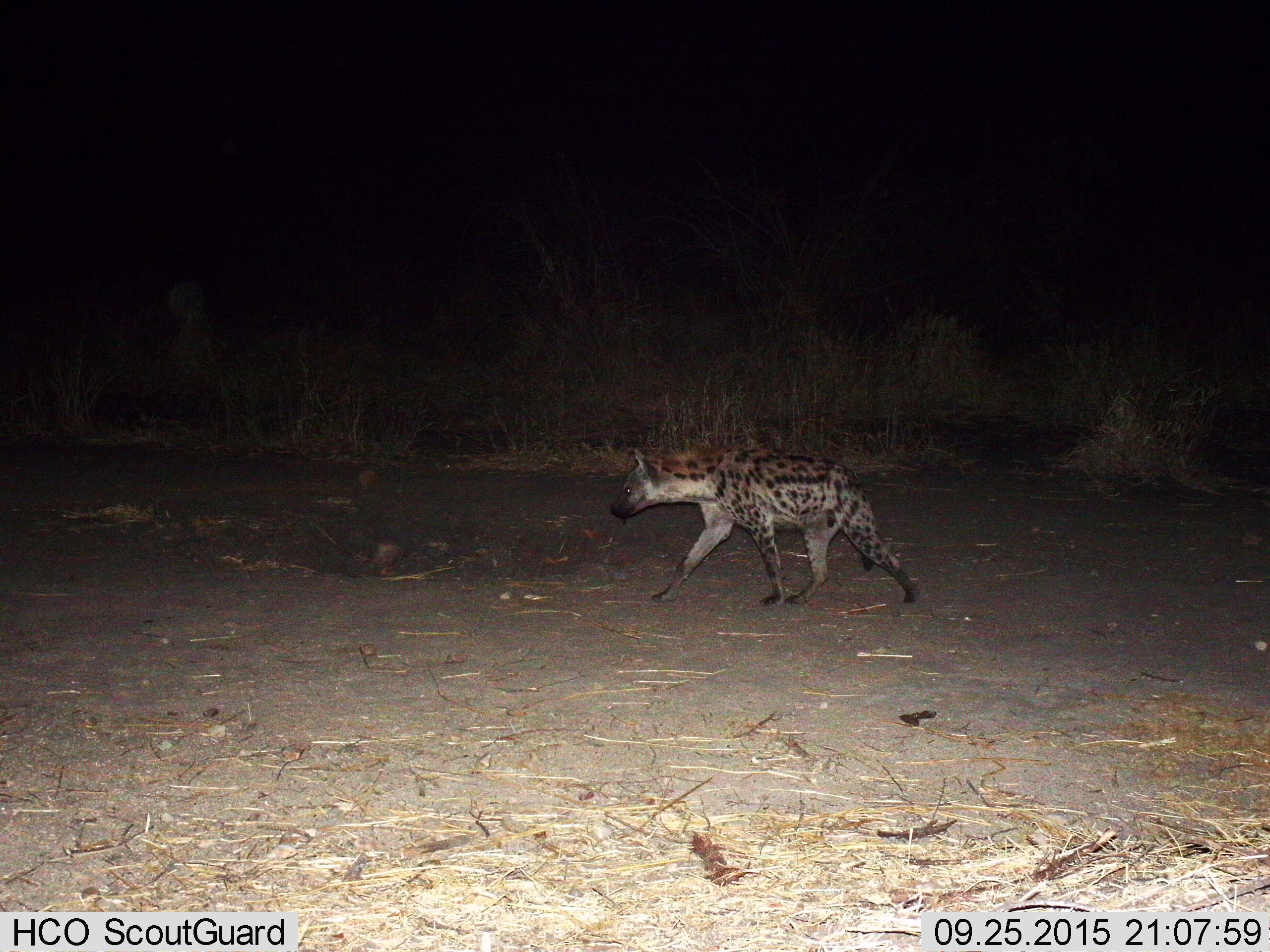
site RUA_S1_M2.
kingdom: Animalia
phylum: Chordata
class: Mammalia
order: Carnivora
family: Hyaenidae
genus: Crocuta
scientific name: Crocuta crocuta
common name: spotted hyena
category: hyenaspotted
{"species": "hyenaspotted (spotted hyena) (Crocuta crocuta)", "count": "1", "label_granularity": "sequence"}